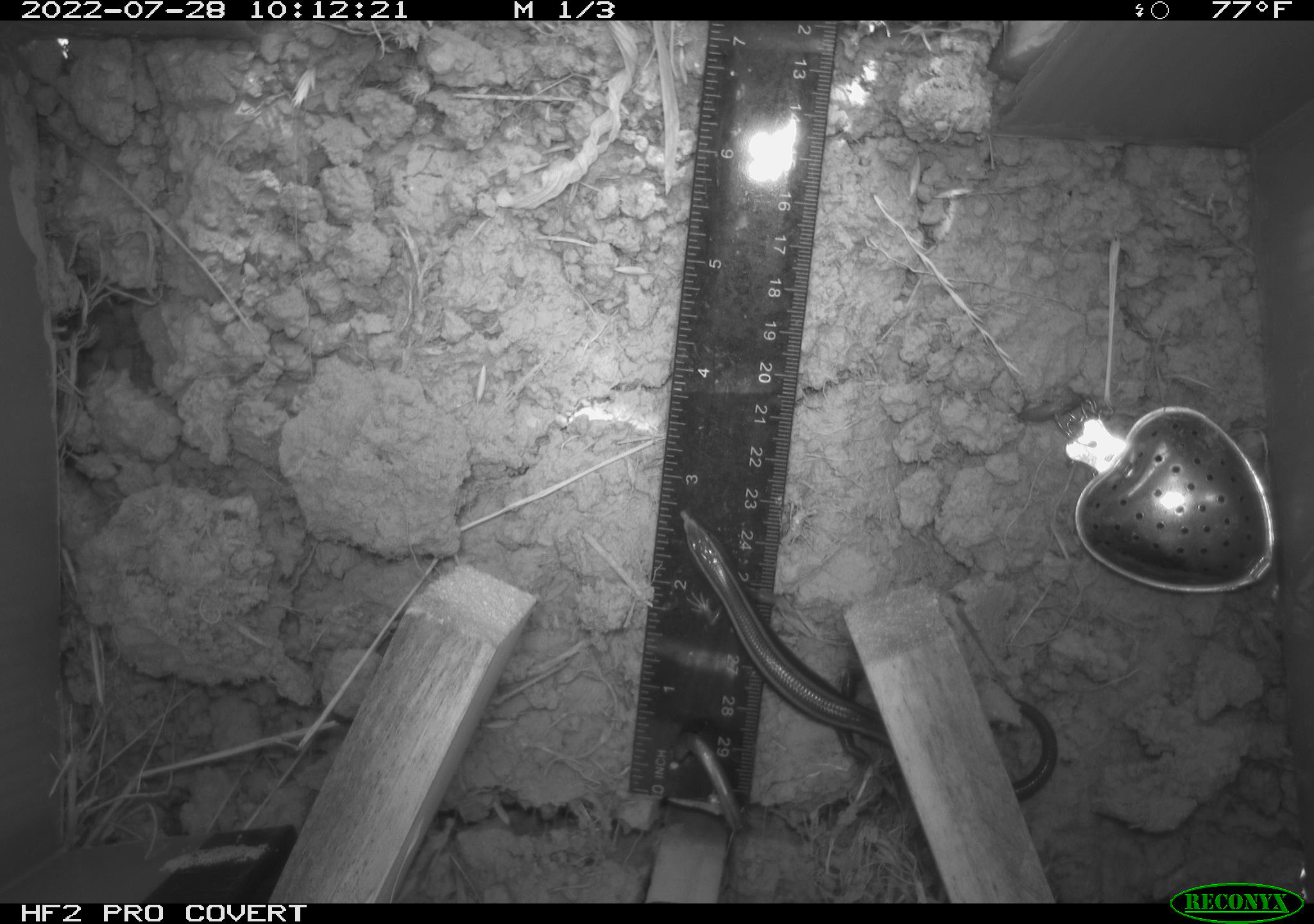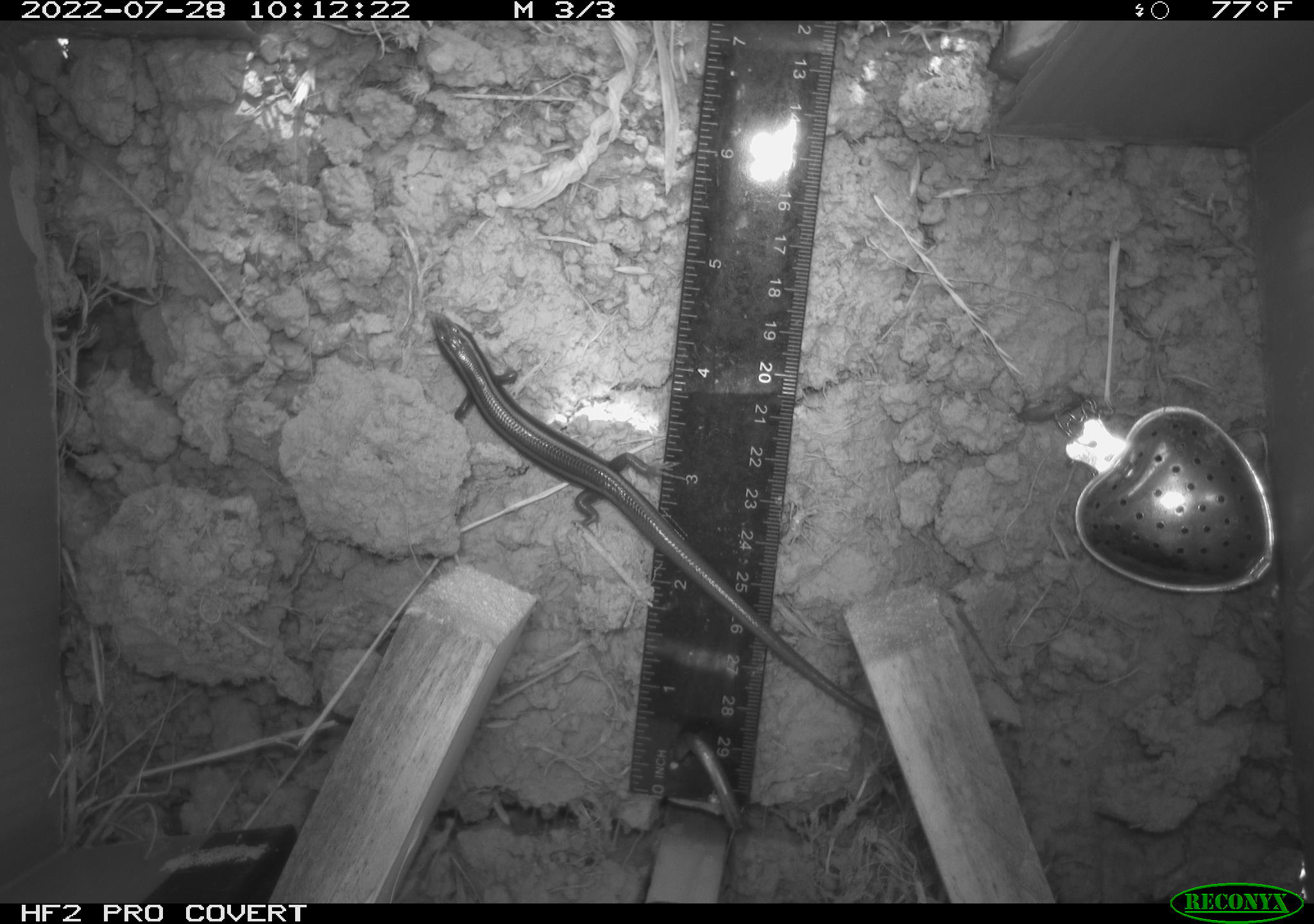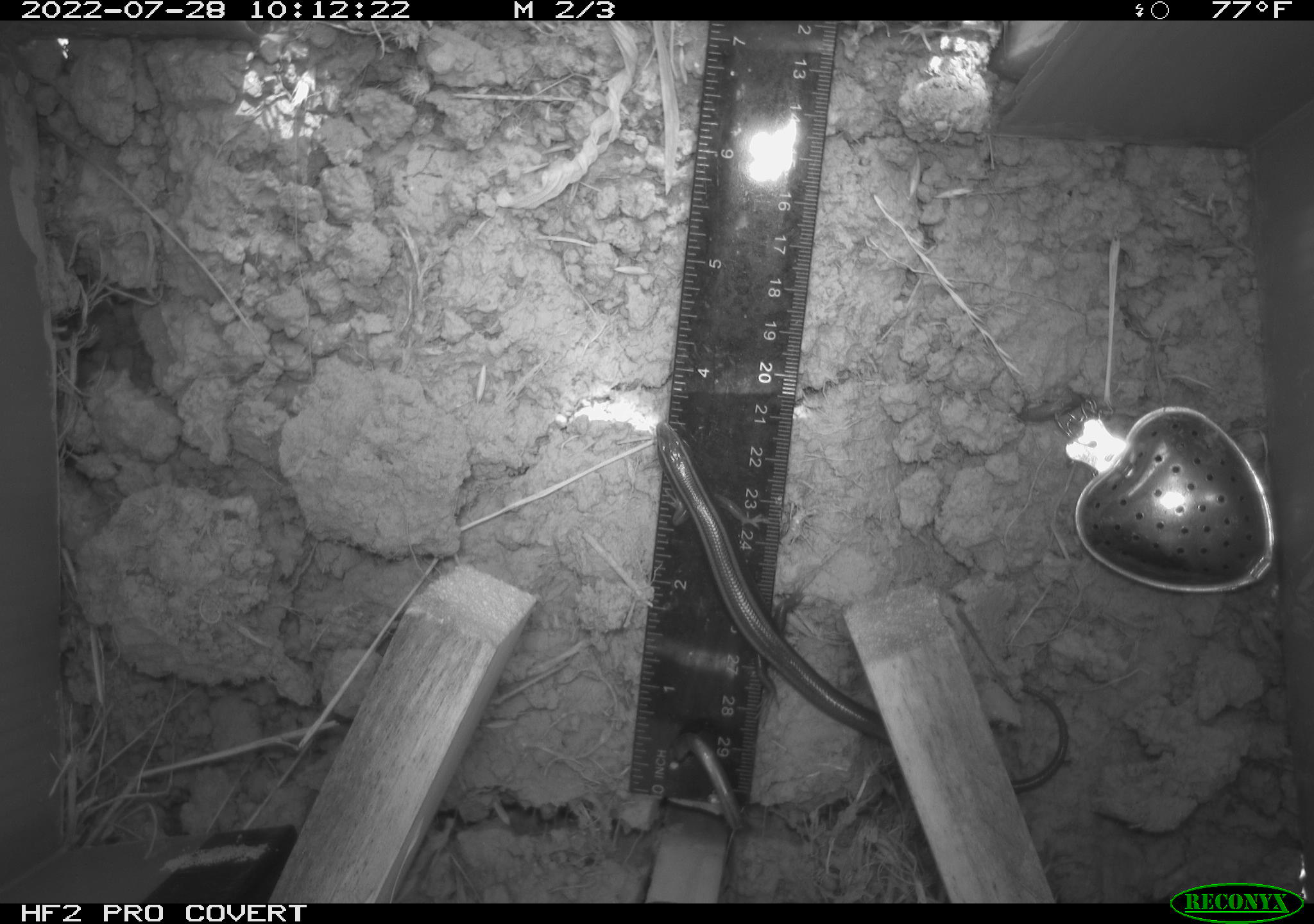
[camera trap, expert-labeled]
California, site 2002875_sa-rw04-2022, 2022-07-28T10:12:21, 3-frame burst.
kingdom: Animalia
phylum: Chordata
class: Reptilia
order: Squamata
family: Scincidae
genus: Plestiodon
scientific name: Plestiodon skiltonianus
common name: western skink